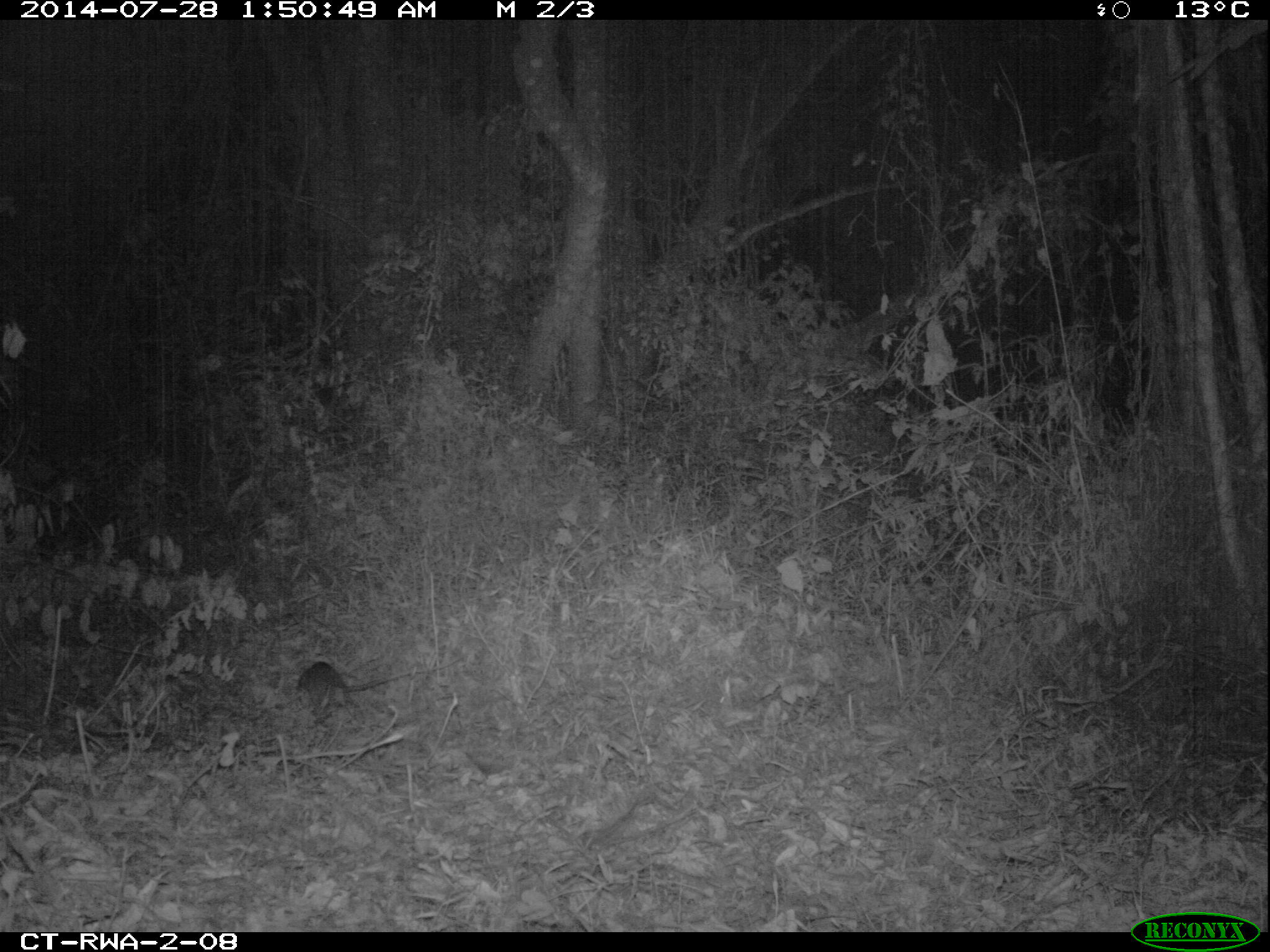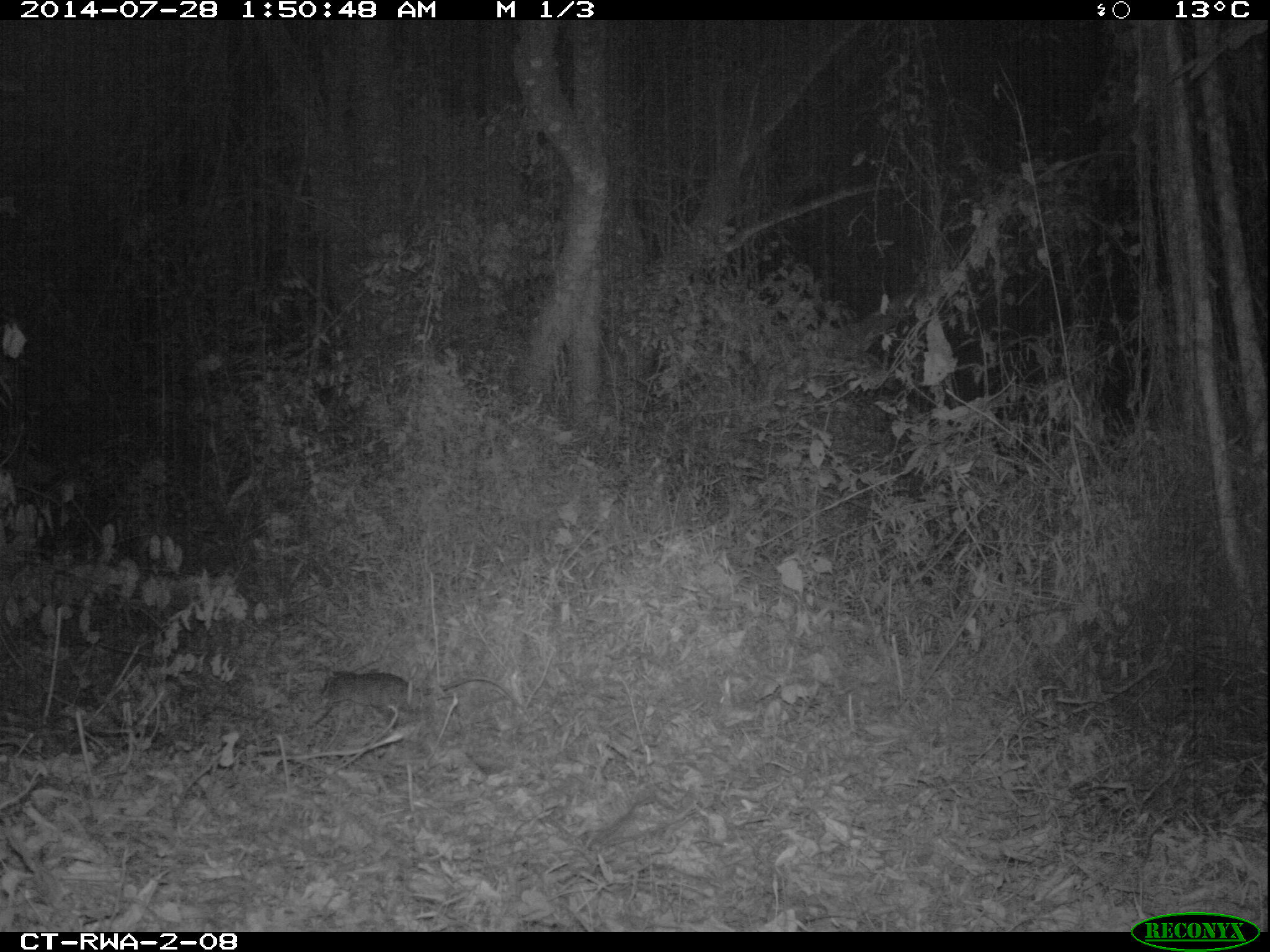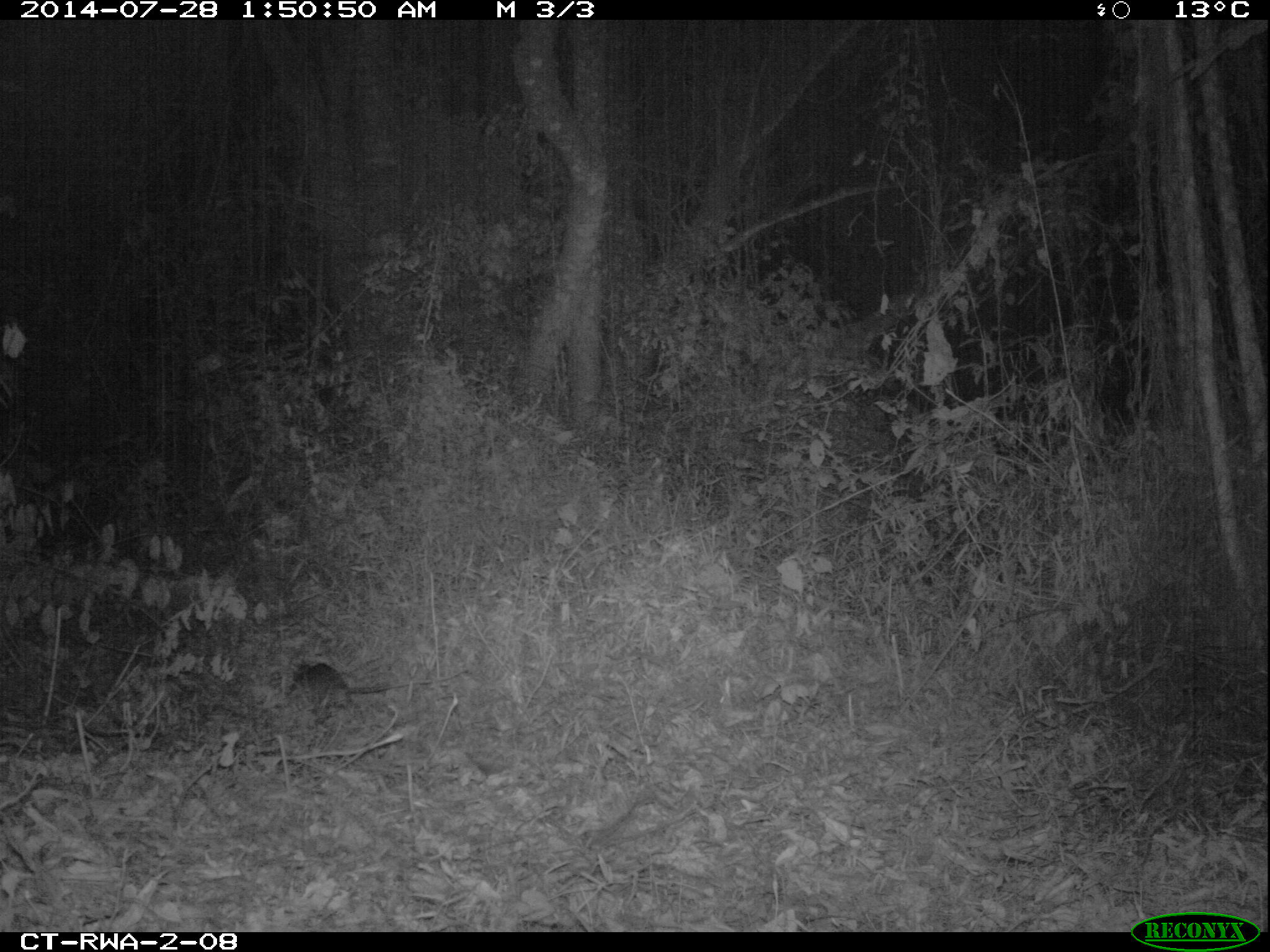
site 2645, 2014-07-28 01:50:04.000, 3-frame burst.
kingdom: Animalia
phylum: Chordata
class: Mammalia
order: Rodentia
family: Nesomyidae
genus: Cricetomys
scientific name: Cricetomys gambianus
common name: african giant pouched rat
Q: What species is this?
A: Cricetomys gambianus (african giant pouched rat).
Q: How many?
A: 1.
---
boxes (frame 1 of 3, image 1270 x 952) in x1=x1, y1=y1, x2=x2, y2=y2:
cricetomys gambianus: x1=295, y1=658, x2=459, y2=713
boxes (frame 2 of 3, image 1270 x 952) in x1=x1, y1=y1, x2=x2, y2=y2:
cricetomys gambianus: x1=317, y1=665, x2=517, y2=727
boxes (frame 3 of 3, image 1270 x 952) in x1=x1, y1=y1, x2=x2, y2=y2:
cricetomys gambianus: x1=288, y1=659, x2=472, y2=723